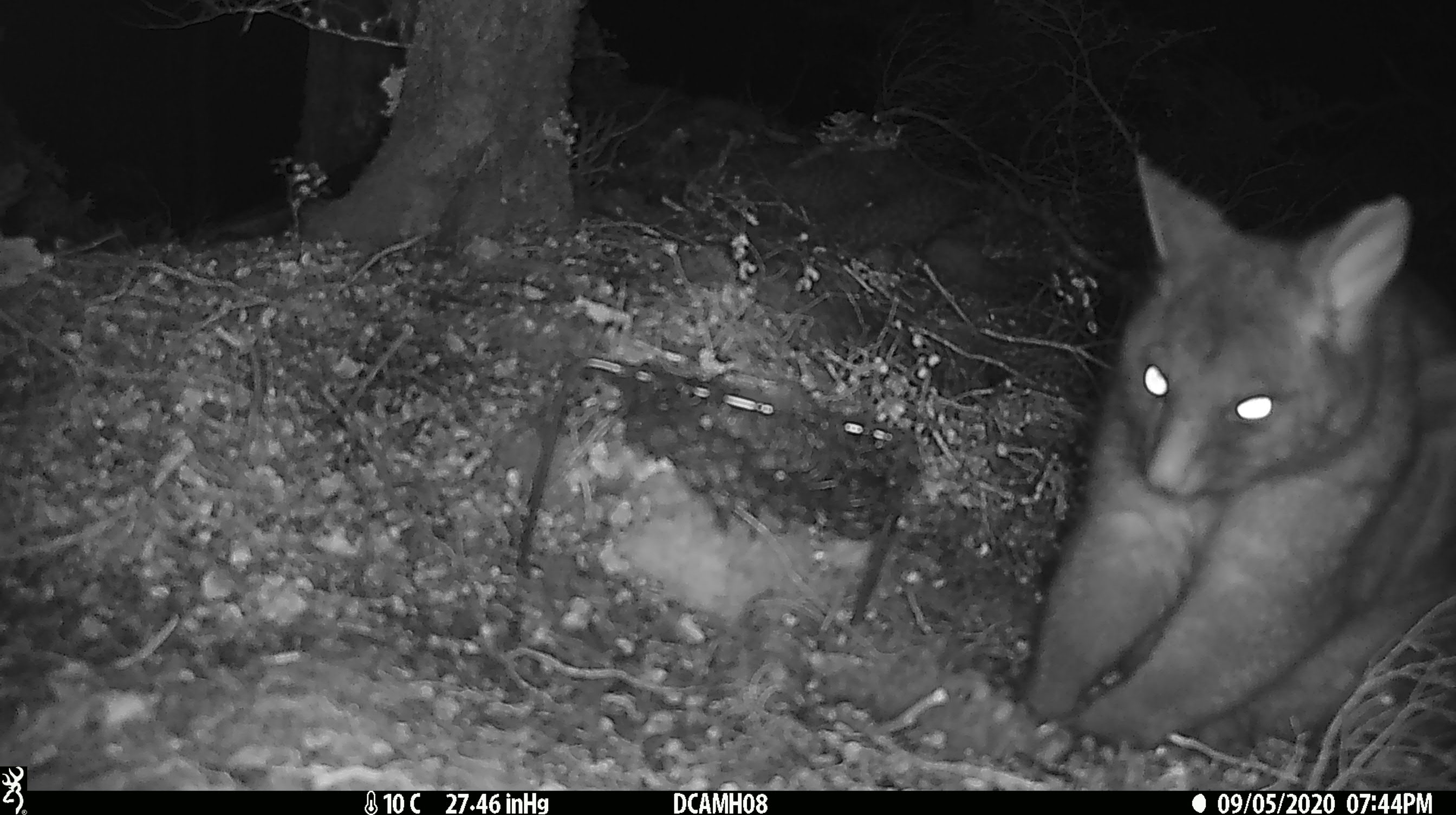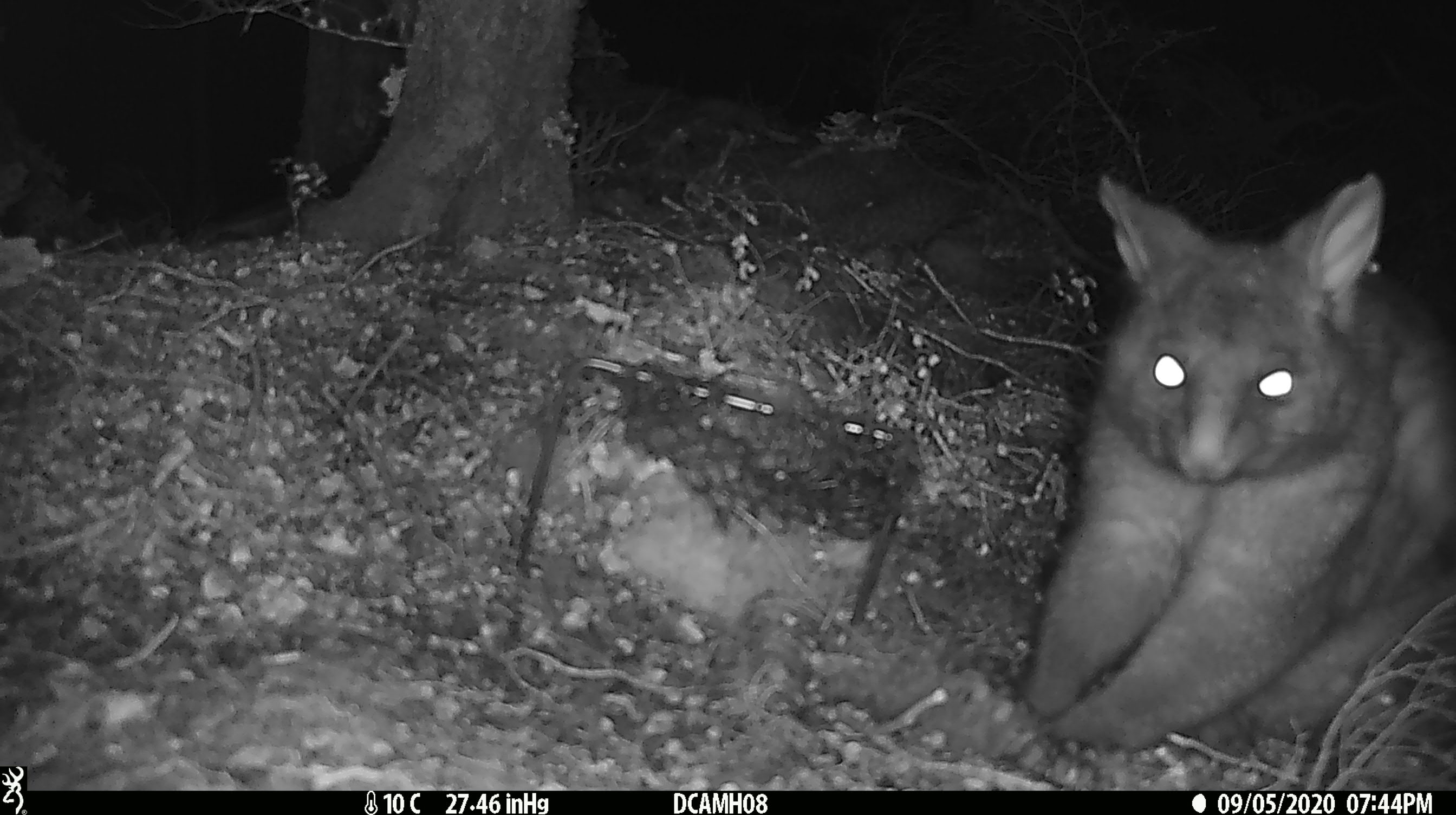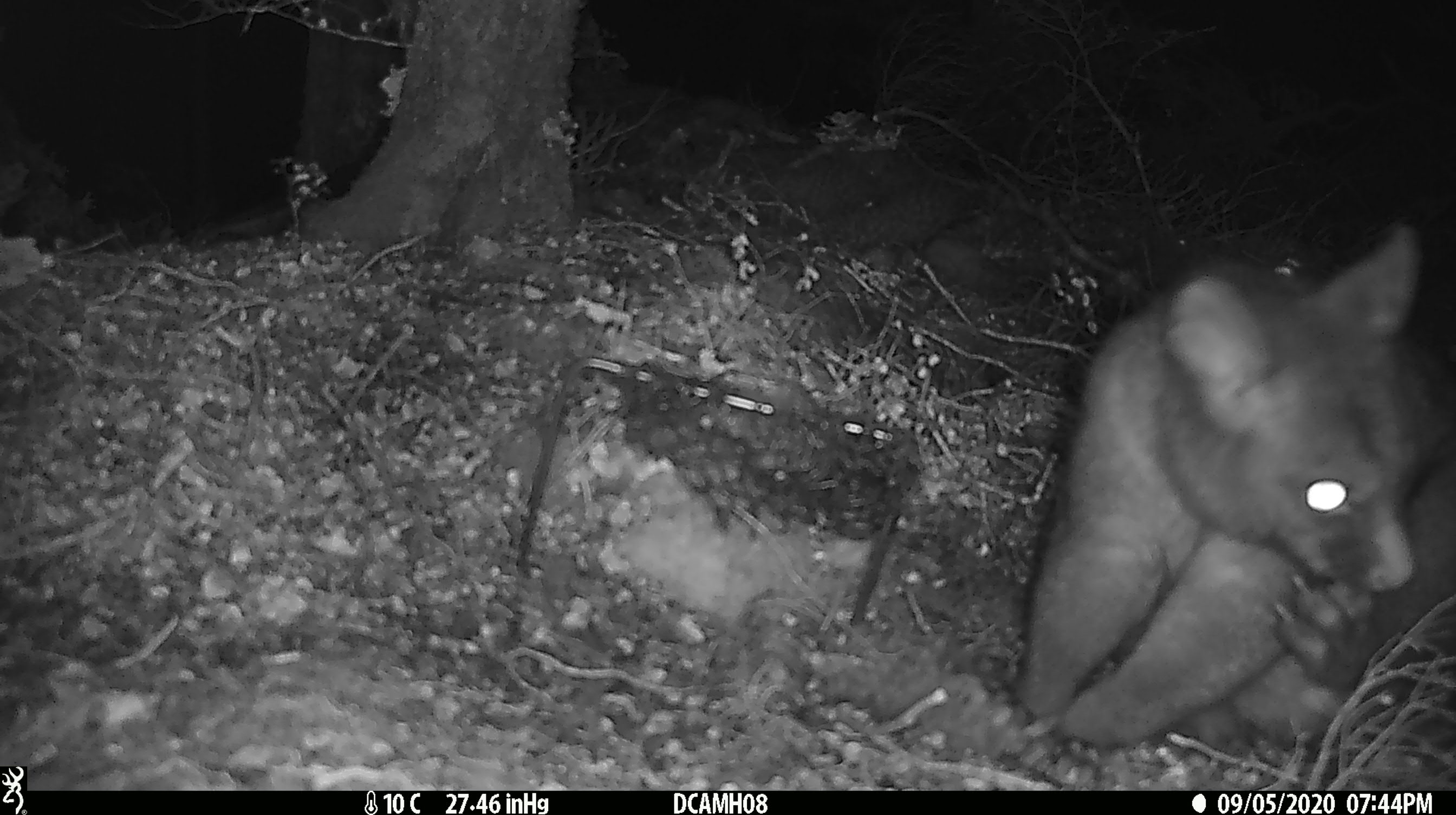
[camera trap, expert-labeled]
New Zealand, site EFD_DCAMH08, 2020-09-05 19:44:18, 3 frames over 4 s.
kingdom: Animalia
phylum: Chordata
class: Mammalia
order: Diprotodontia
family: Phalangeridae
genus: Trichosurus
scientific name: Trichosurus vulpecula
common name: common brushtail possum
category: possum